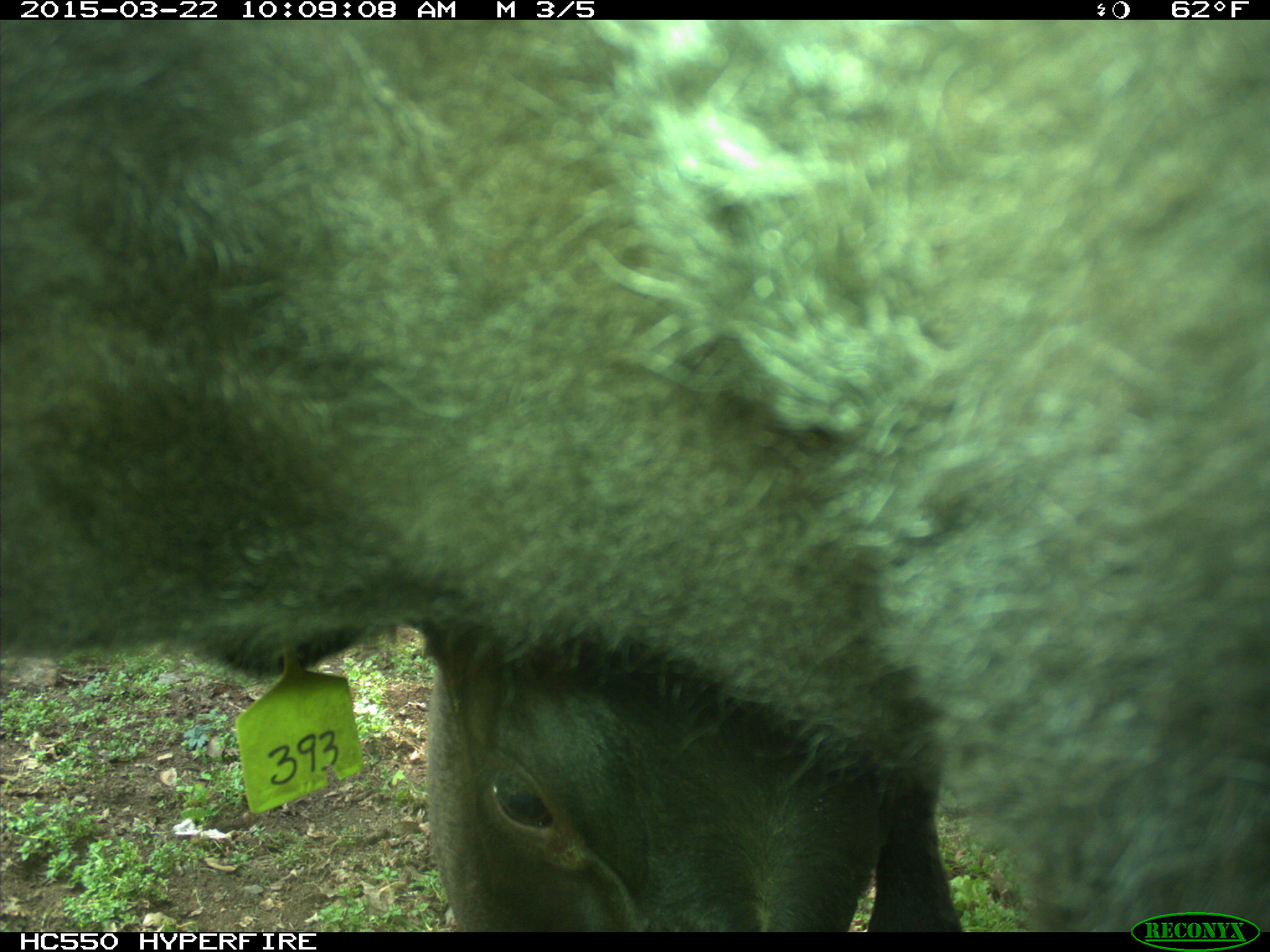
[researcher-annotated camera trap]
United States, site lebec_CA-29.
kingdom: Animalia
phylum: Chordata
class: Mammalia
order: Artiodactyla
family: Bovidae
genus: Bos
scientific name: Bos taurus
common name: domestic cow